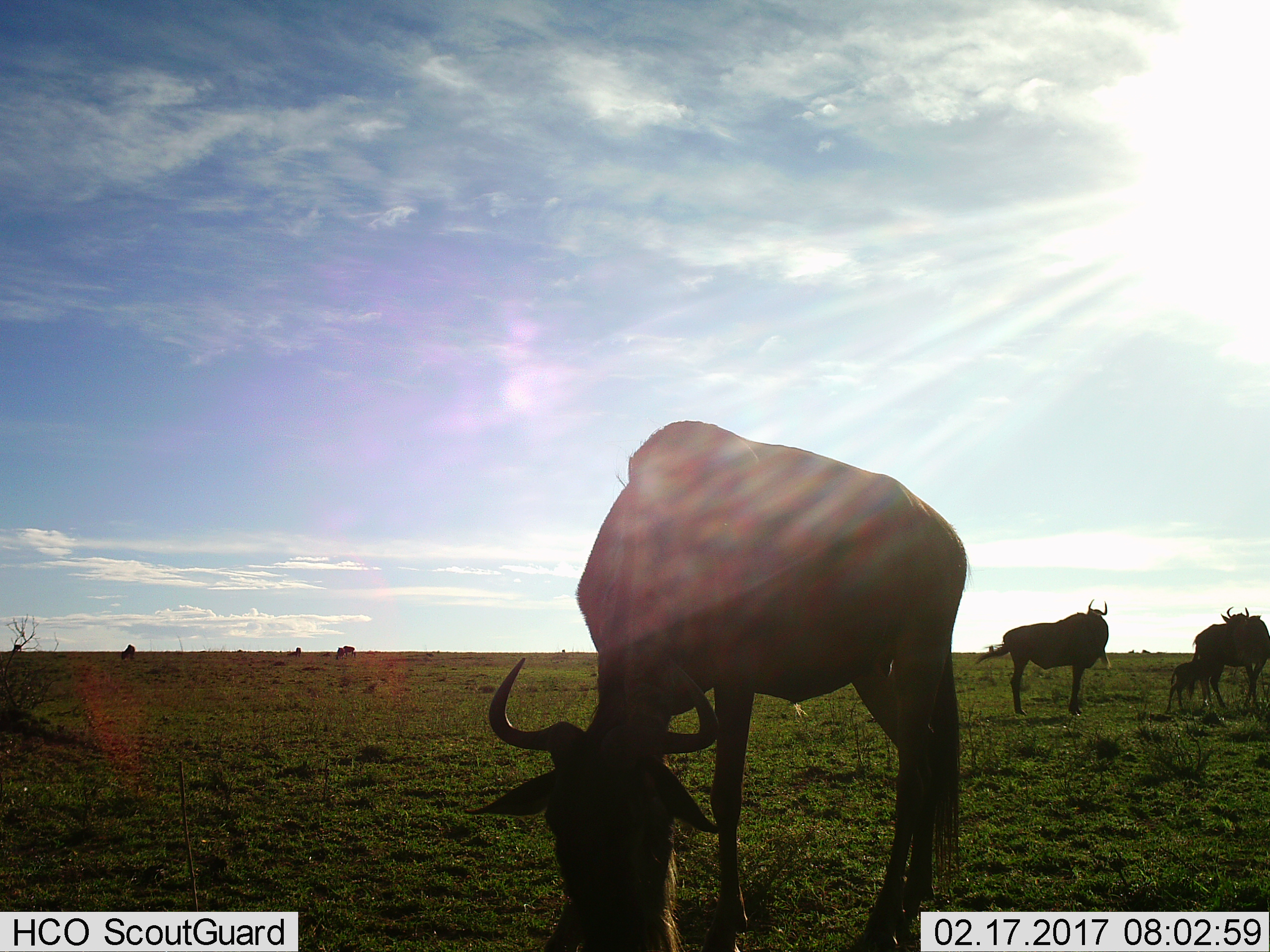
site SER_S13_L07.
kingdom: Animalia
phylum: Chordata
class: Mammalia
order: Artiodactyla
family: Bovidae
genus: Connochaetes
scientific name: Connochaetes taurinus taurinus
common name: blue wildebeest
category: wildebeestblue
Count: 8.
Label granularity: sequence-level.